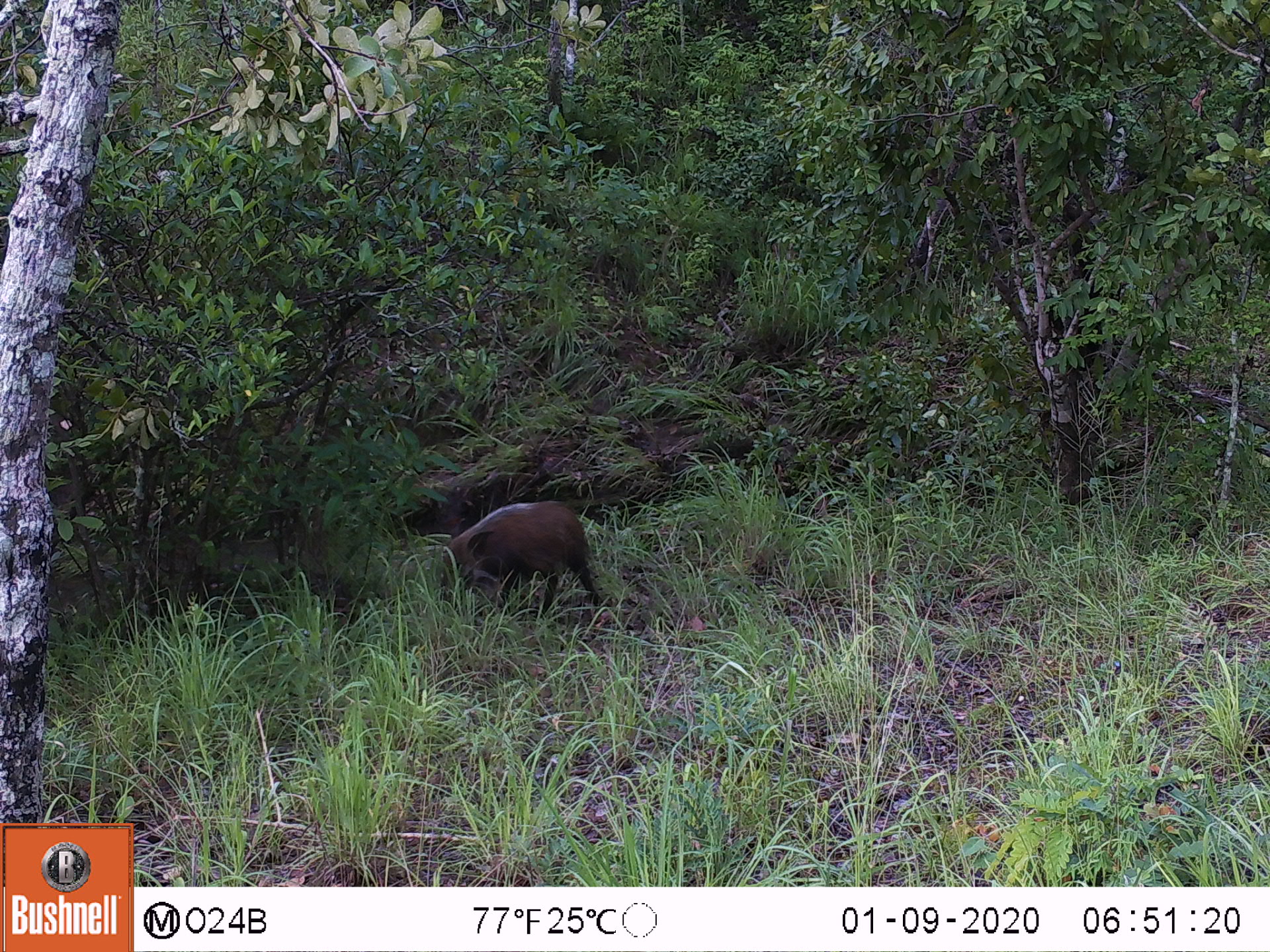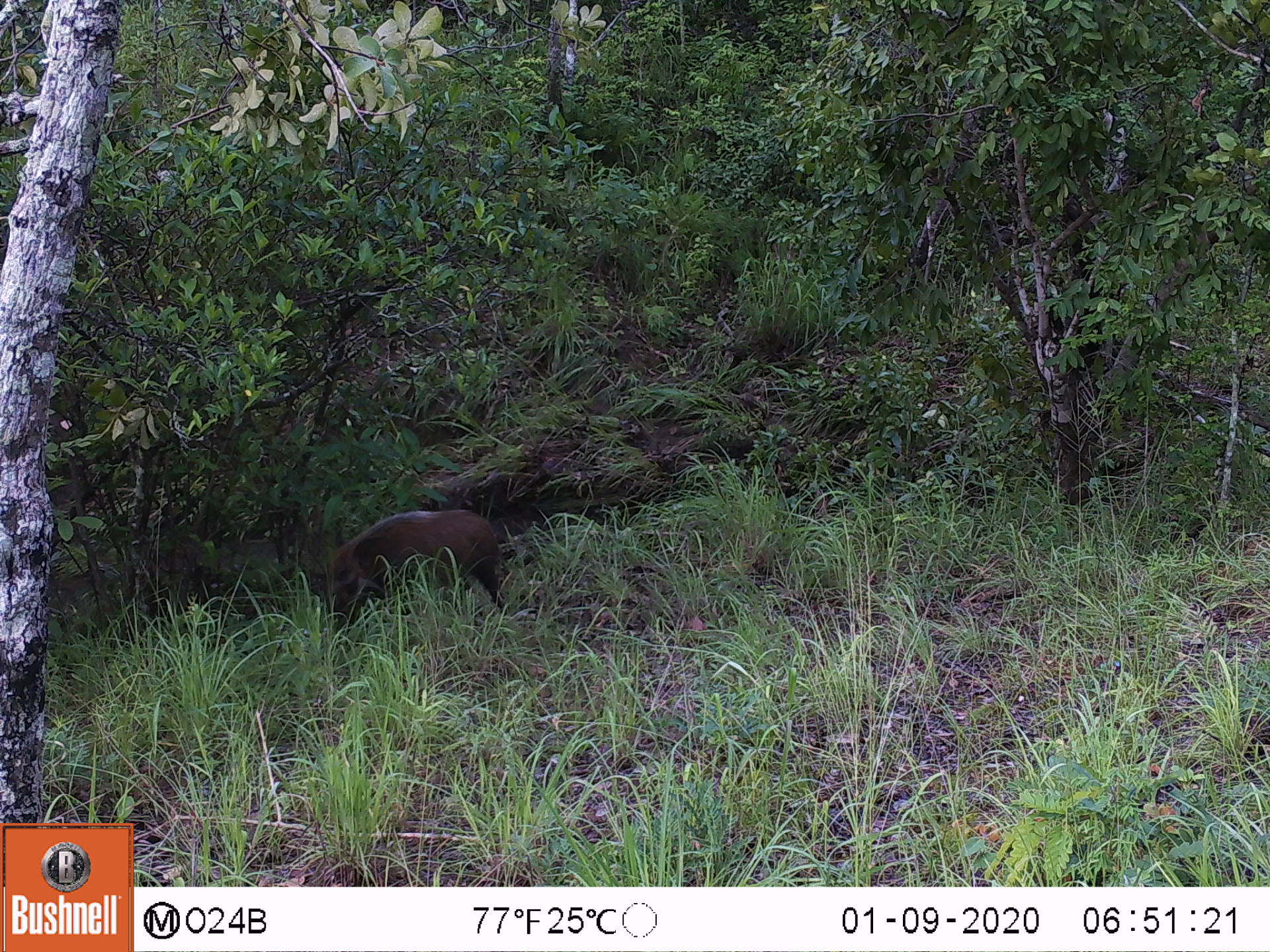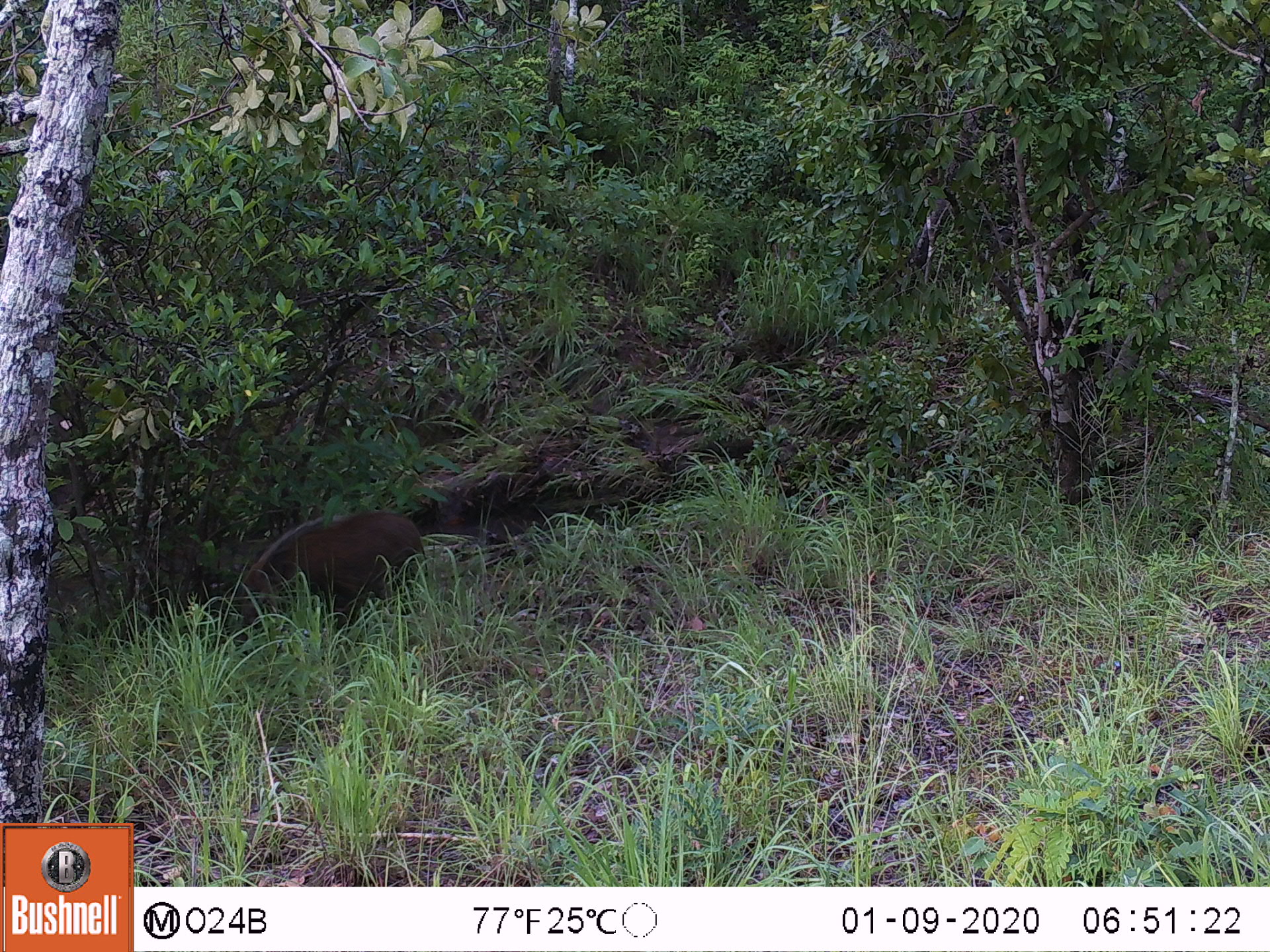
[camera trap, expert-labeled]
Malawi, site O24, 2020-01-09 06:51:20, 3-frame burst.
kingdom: Animalia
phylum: Chordata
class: Mammalia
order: Artiodactyla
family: Suidae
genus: Potamochoerus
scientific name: Potamochoerus larvatus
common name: bushpig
Bushpig (Potamochoerus larvatus), count 1.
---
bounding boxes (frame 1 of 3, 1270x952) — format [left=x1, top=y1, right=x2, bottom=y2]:
bushpig: [left=433, top=498, right=612, bottom=613]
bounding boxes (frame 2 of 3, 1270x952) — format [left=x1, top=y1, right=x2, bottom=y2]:
bushpig: [left=304, top=499, right=508, bottom=649]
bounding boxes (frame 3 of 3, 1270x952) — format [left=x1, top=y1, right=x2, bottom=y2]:
bushpig: [left=227, top=503, right=430, bottom=648]